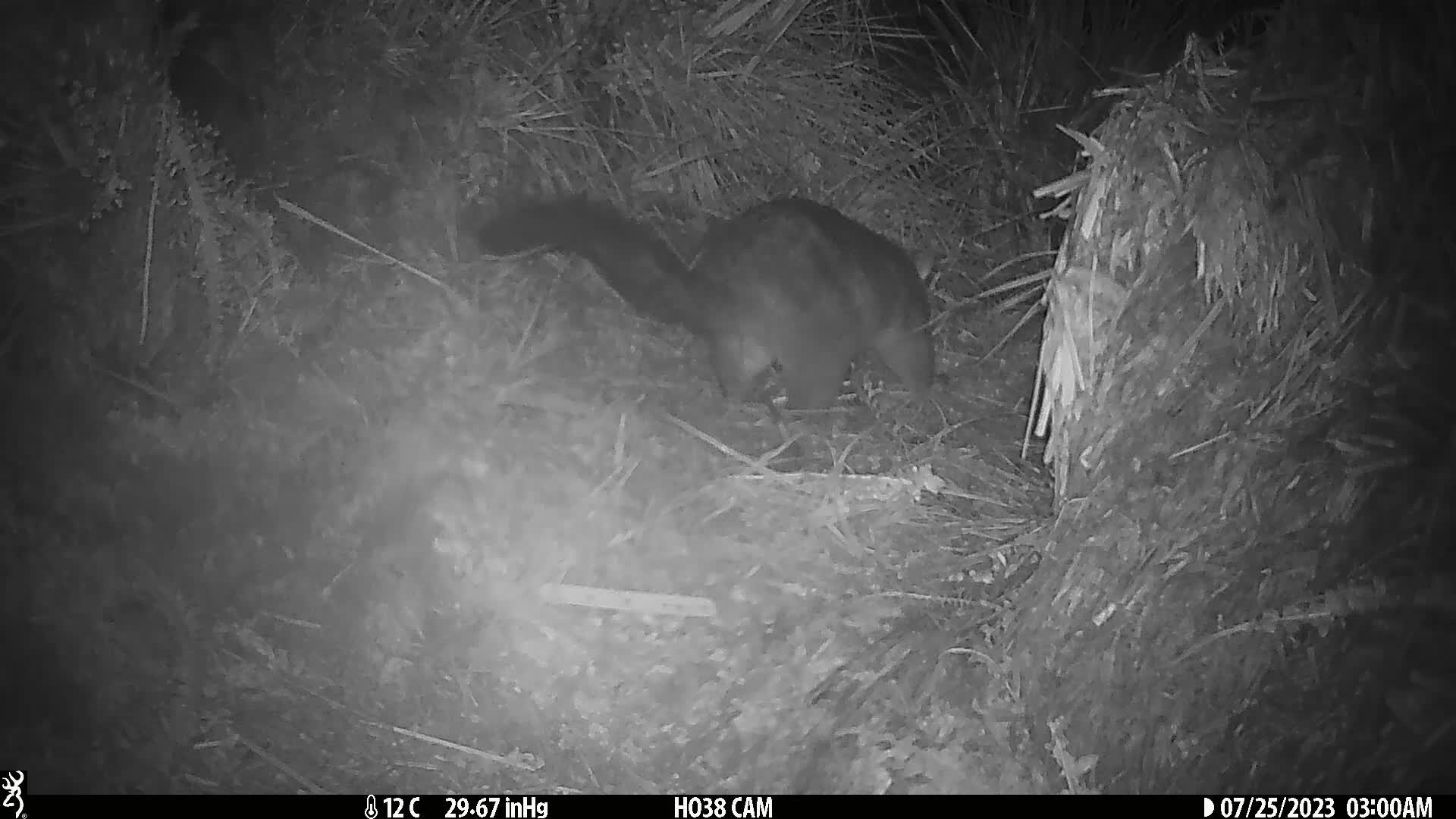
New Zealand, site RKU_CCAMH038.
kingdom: Animalia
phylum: Chordata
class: Mammalia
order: Diprotodontia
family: Phalangeridae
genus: Trichosurus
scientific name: Trichosurus vulpecula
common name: common brushtail possum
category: possum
Possum (common brushtail possum) (Trichosurus vulpecula).